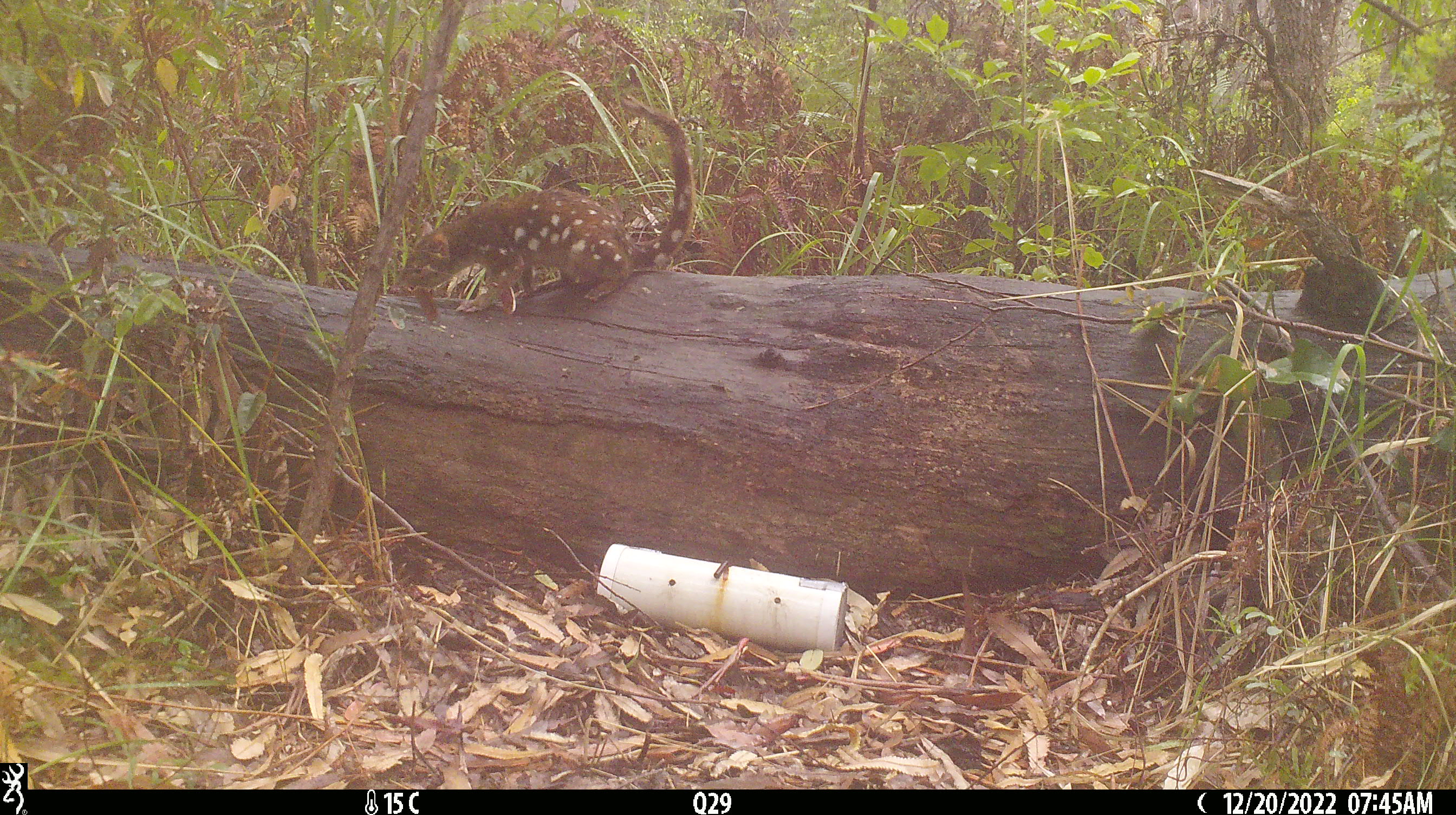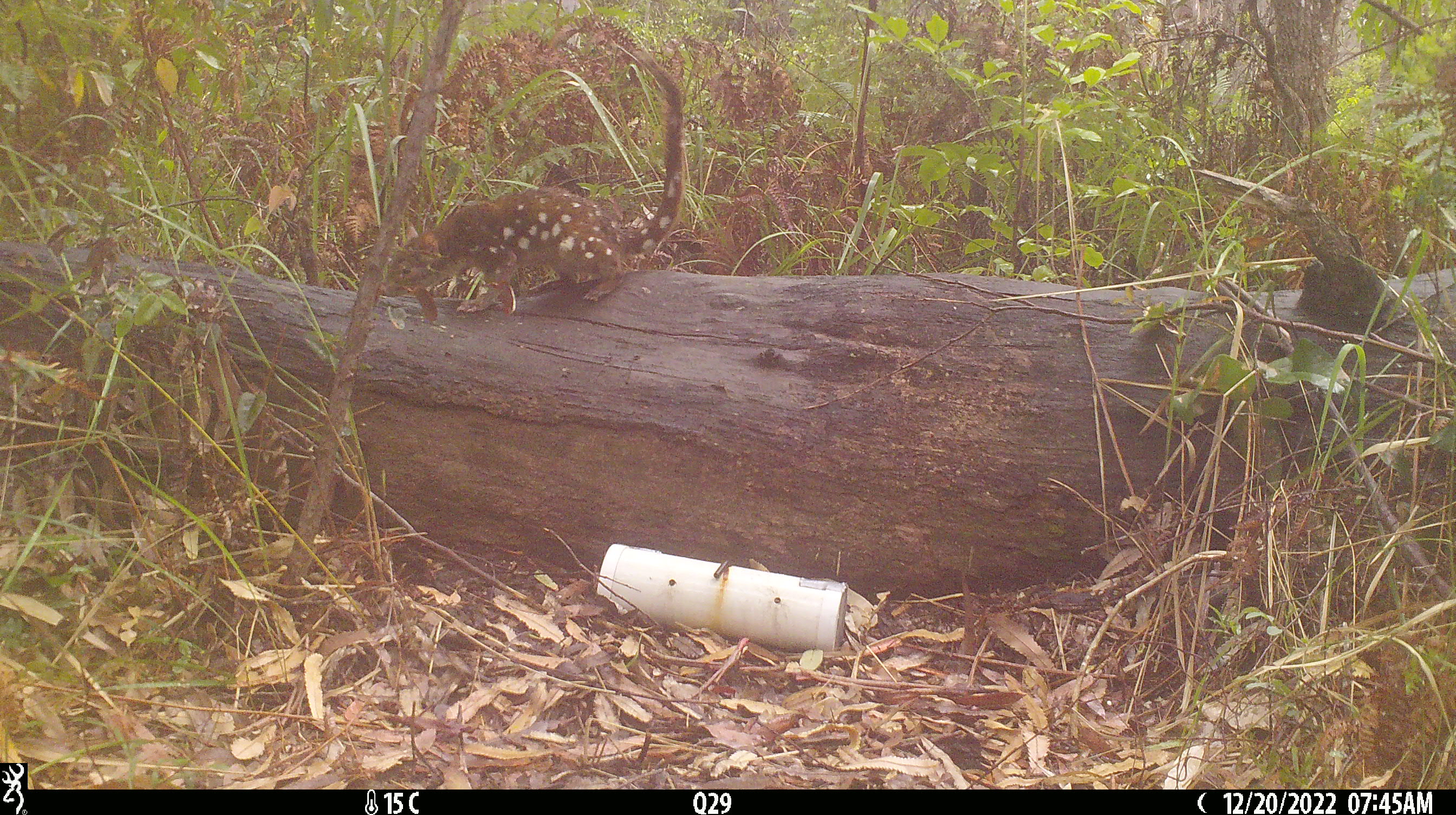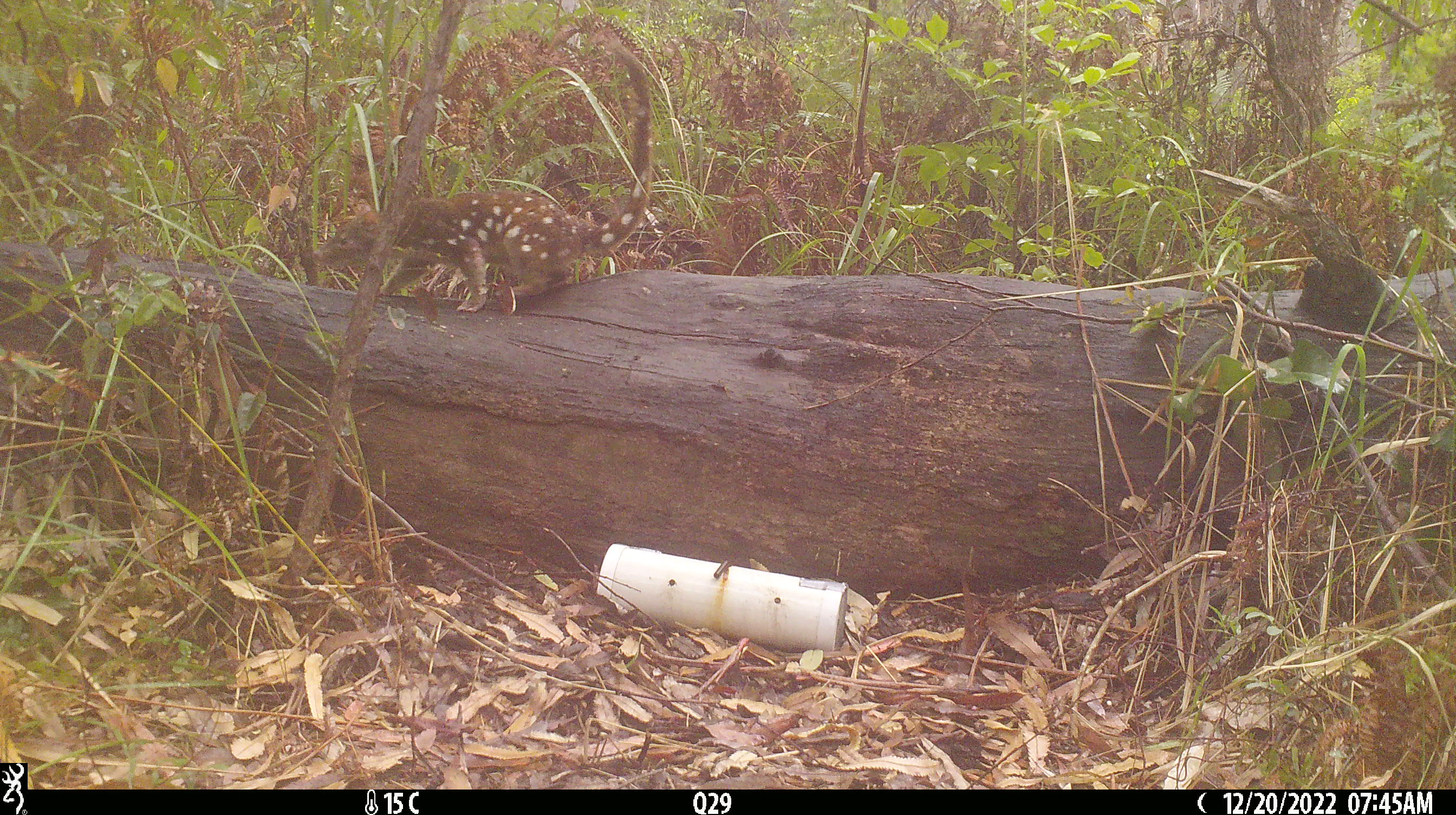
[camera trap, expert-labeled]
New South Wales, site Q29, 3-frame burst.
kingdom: Animalia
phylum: Chordata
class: Mammalia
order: Dasyuromorphia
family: Dasyuridae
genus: Dasyurus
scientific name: Dasyurus maculatus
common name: spotted-tailed quoll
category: quoll